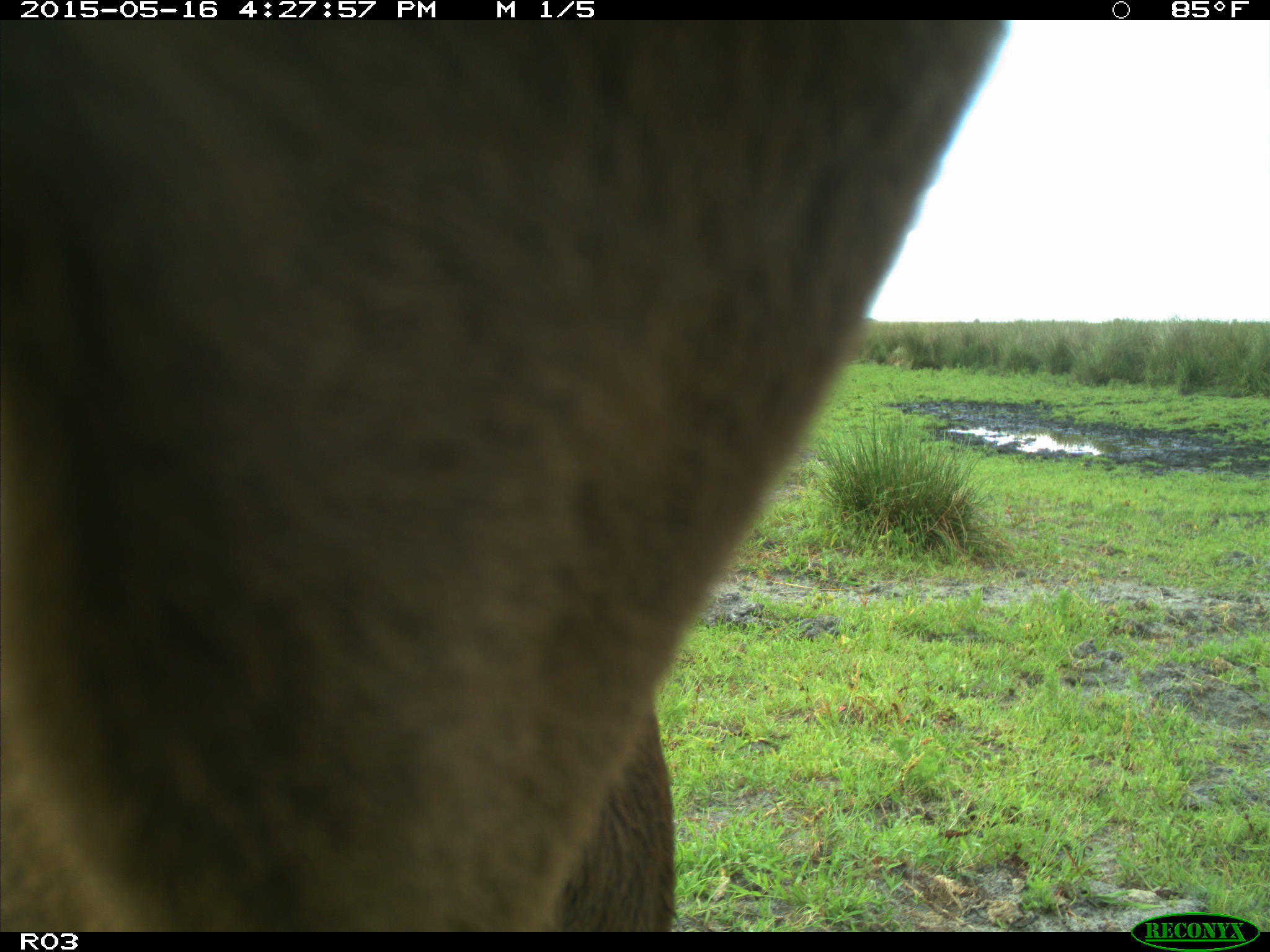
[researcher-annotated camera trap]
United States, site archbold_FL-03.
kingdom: Animalia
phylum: Chordata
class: Mammalia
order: Artiodactyla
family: Bovidae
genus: Bos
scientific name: Bos taurus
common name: domestic cow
Bos taurus (domestic cow).